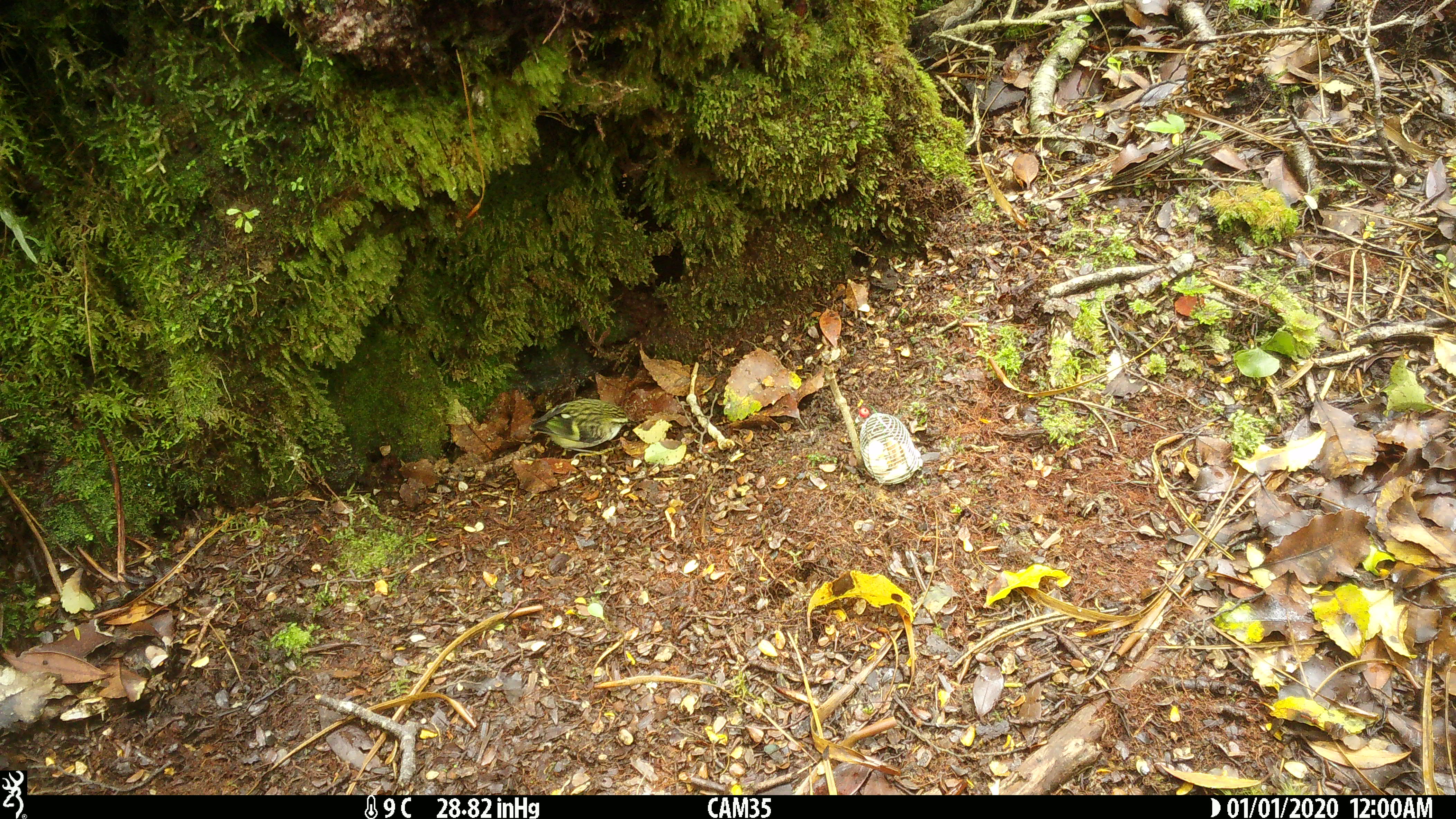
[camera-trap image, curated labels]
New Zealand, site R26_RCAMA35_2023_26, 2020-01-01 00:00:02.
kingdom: Animalia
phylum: Chordata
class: Aves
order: Passeriformes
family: Acanthisittidae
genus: Acanthisitta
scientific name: Acanthisitta chloris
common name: rifleman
Rifleman (Acanthisitta chloris).